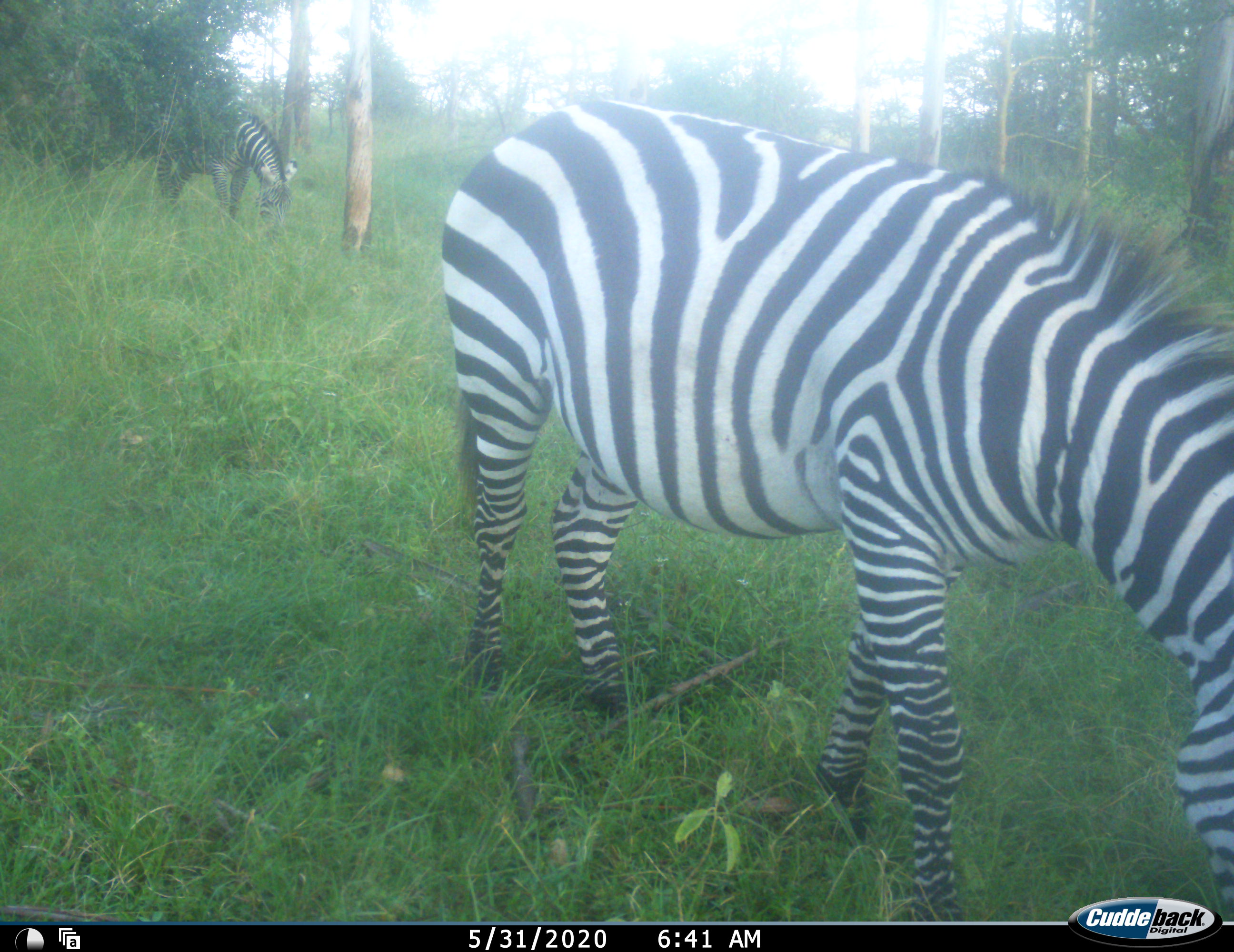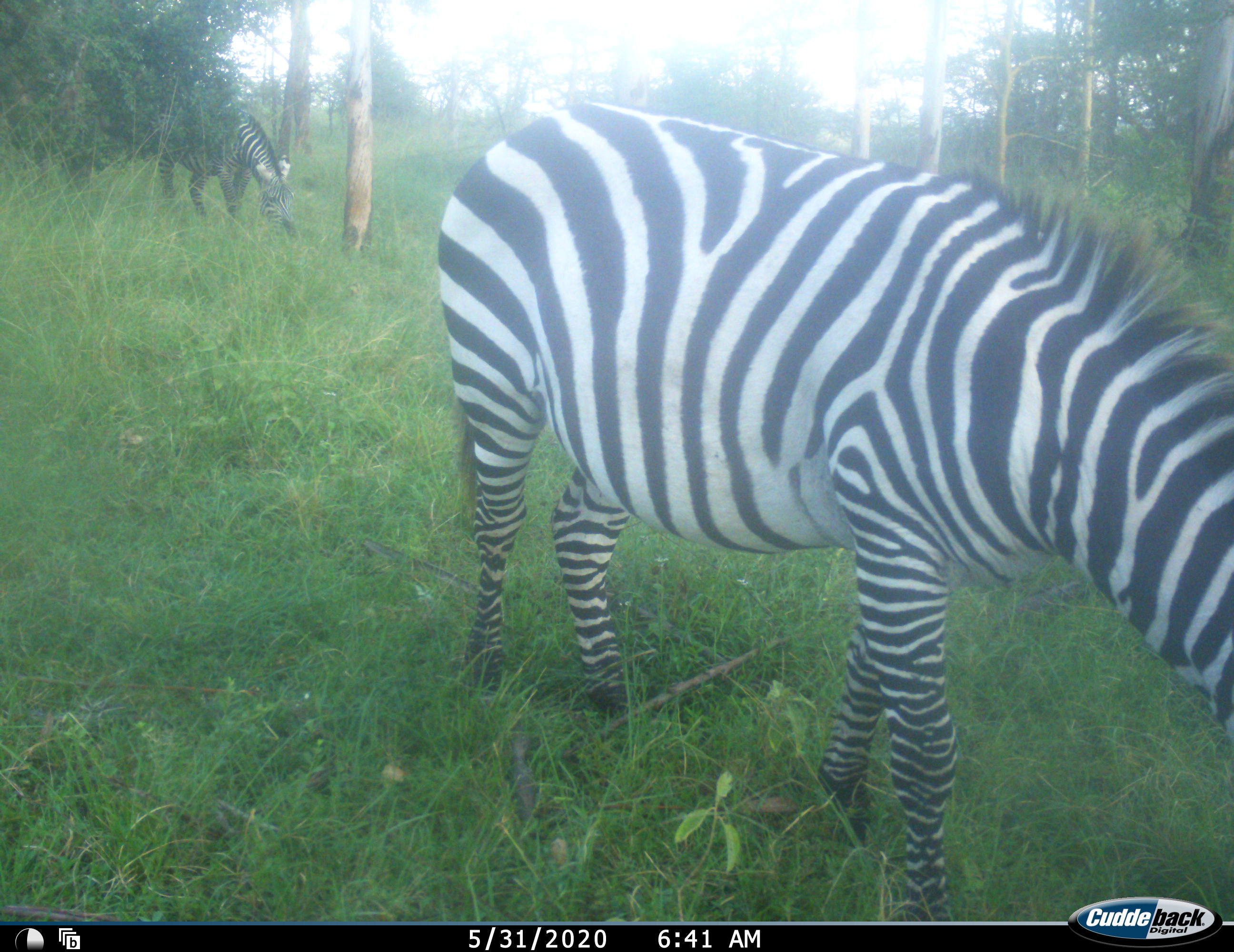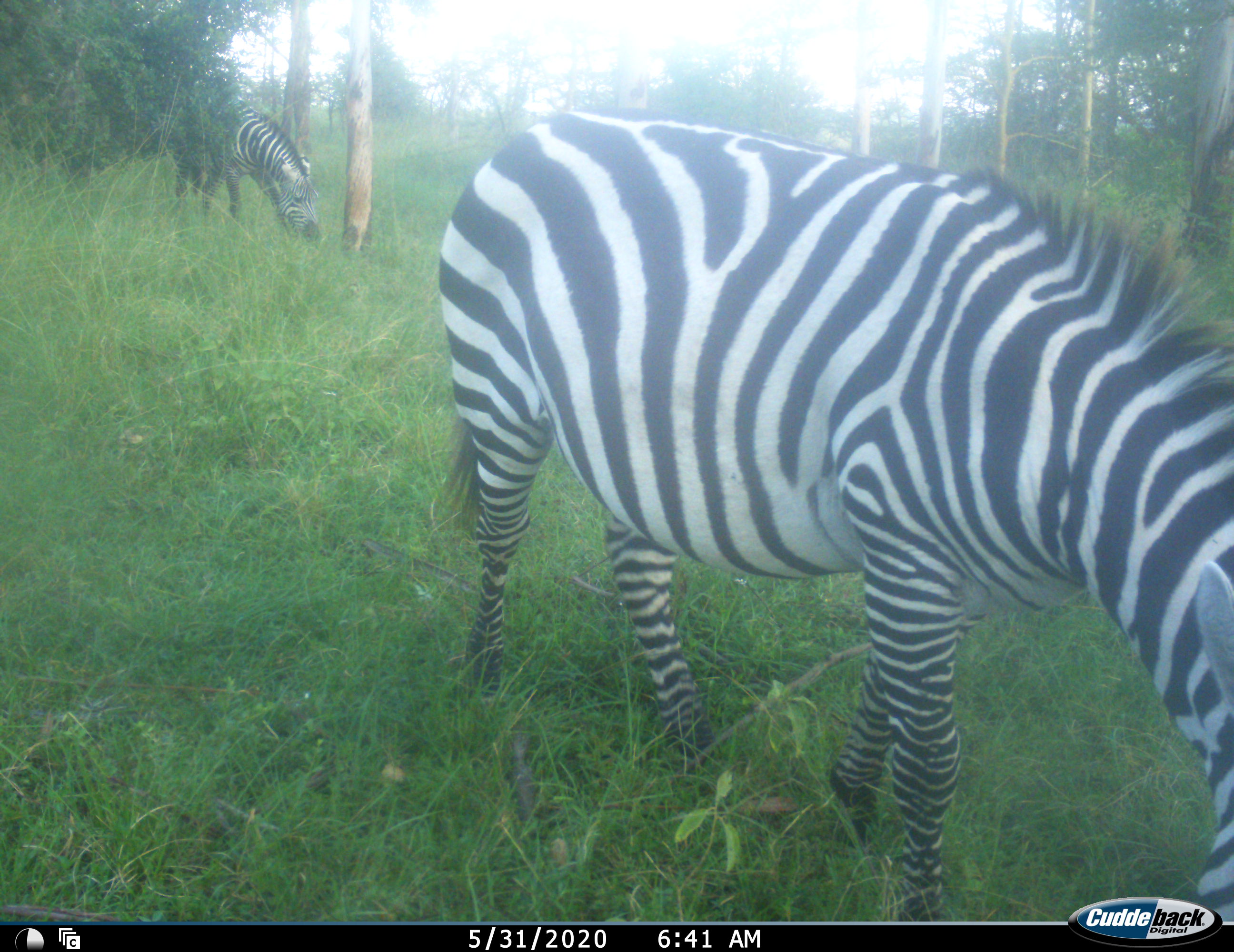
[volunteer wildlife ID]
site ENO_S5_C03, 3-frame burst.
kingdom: Animalia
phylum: Chordata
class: Mammalia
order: Perissodactyla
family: Equidae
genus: Equus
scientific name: Equus quagga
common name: plains zebra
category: zebraplains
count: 2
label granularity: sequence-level